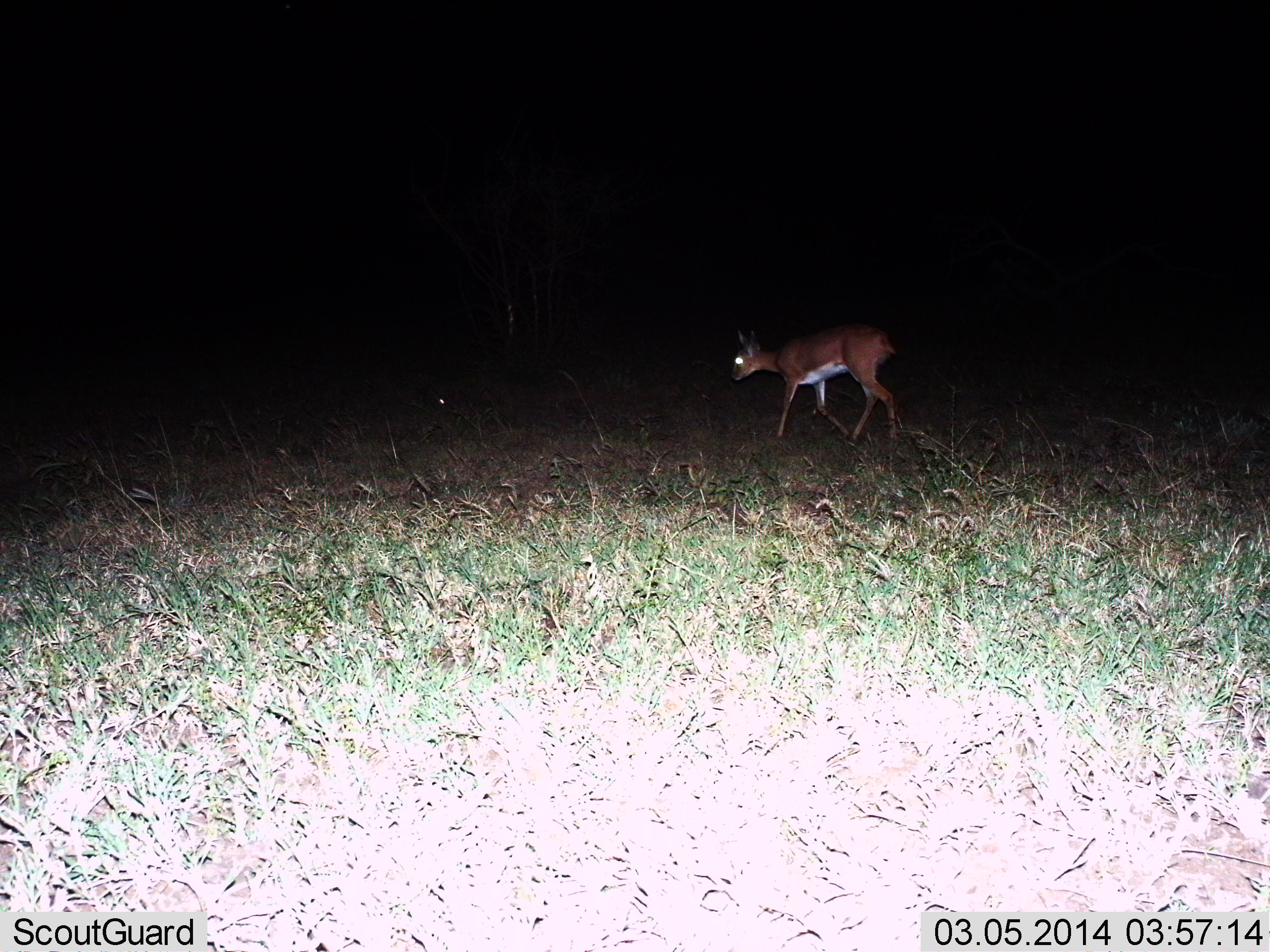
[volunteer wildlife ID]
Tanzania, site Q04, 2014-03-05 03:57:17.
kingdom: Animalia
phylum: Chordata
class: Mammalia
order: Artiodactyla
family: Bovidae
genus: Nanger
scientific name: Nanger granti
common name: grant's gazelle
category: gazellegrants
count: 1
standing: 33%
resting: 0%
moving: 67%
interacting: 0%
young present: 0%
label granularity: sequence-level